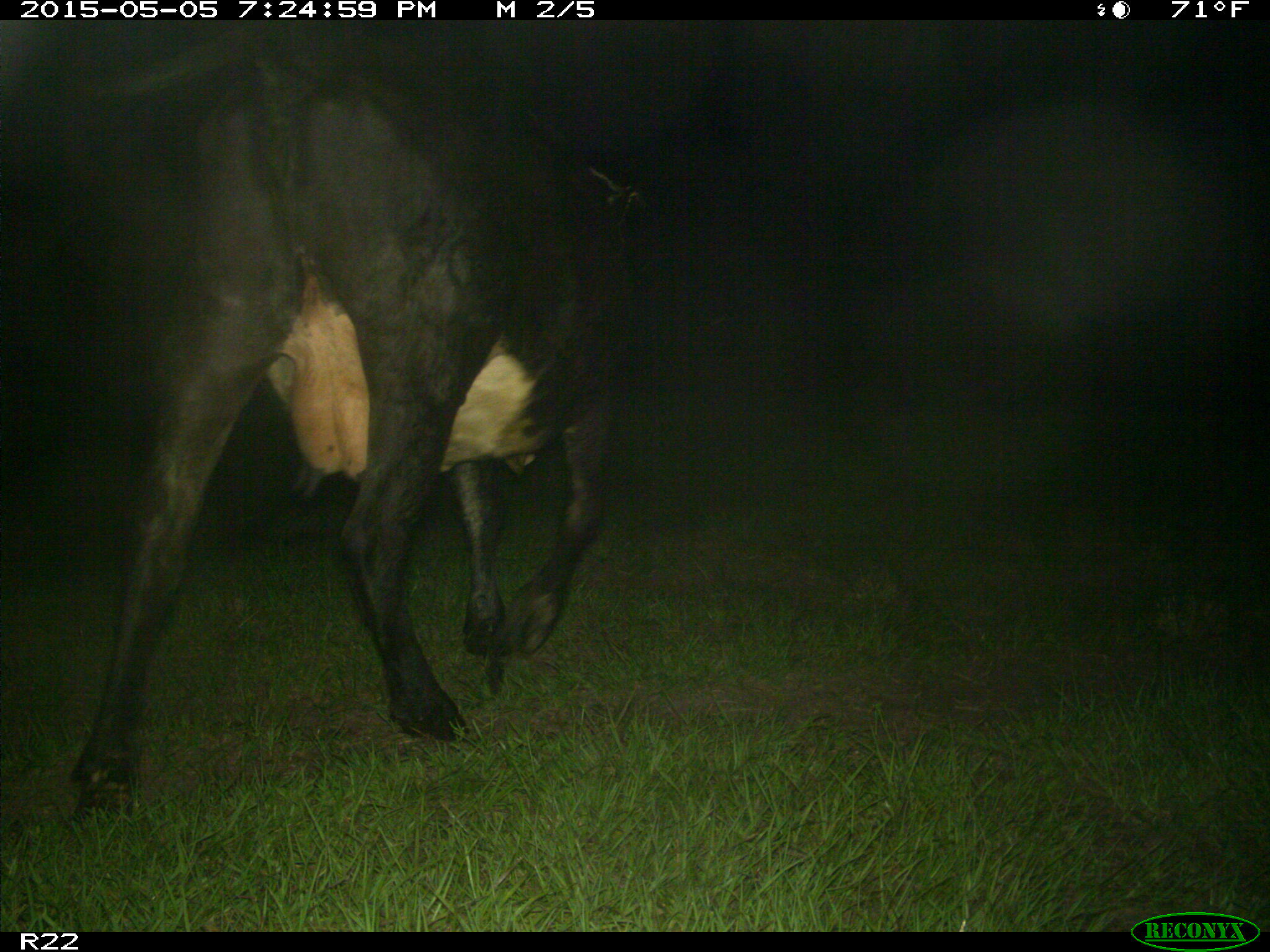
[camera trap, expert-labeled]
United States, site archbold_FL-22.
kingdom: Animalia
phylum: Chordata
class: Mammalia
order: Artiodactyla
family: Bovidae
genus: Bos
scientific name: Bos taurus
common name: domestic cow